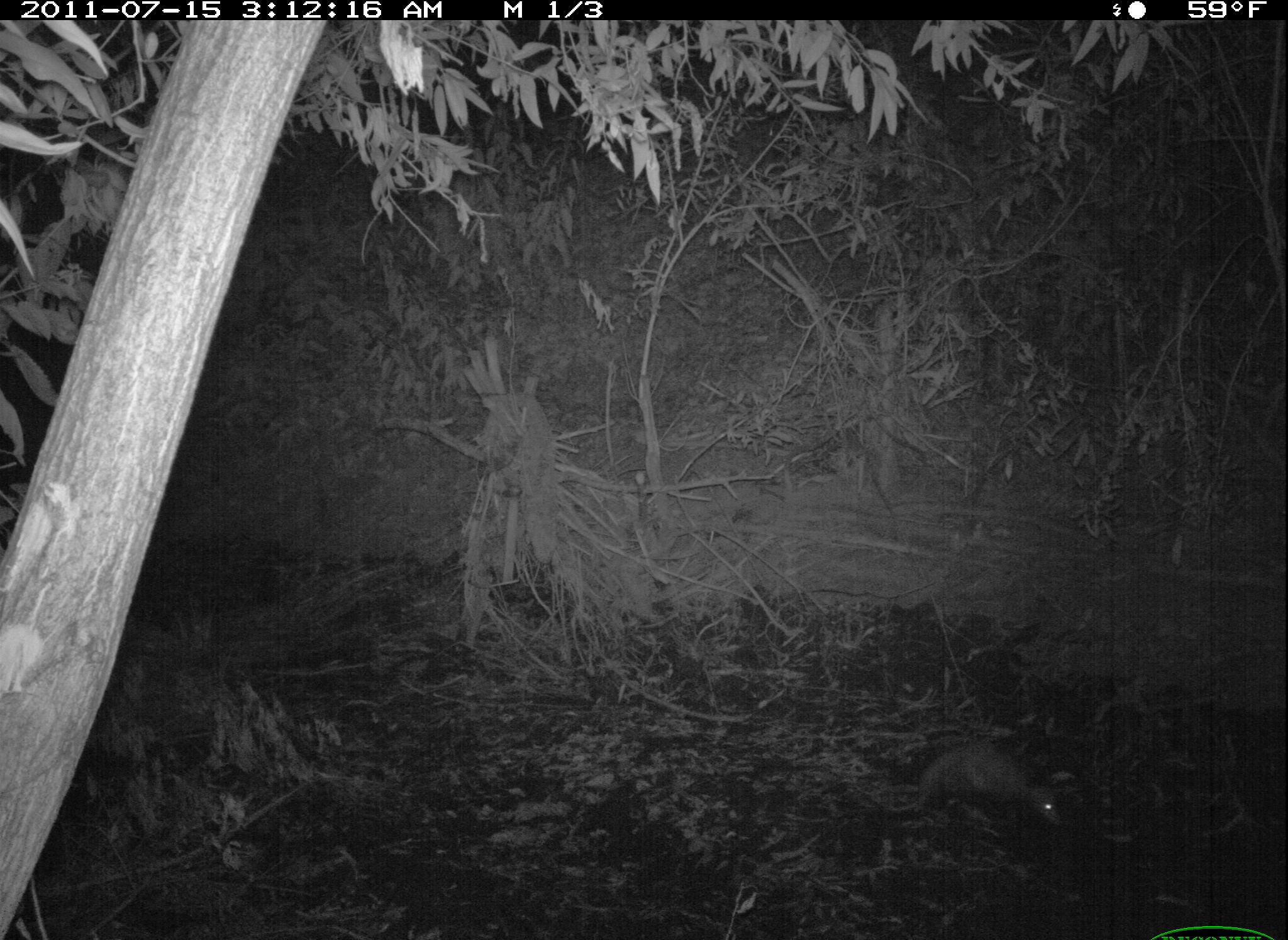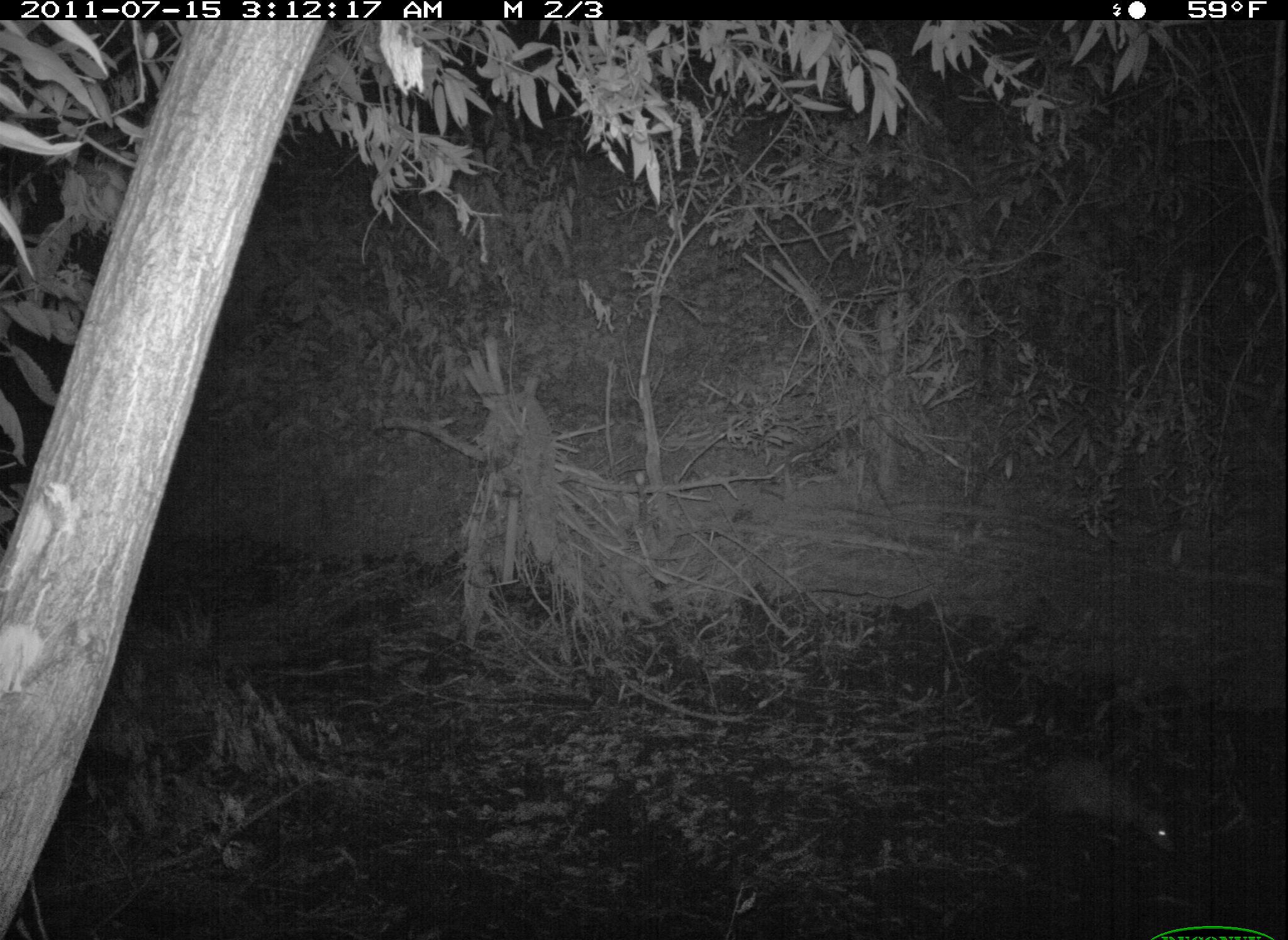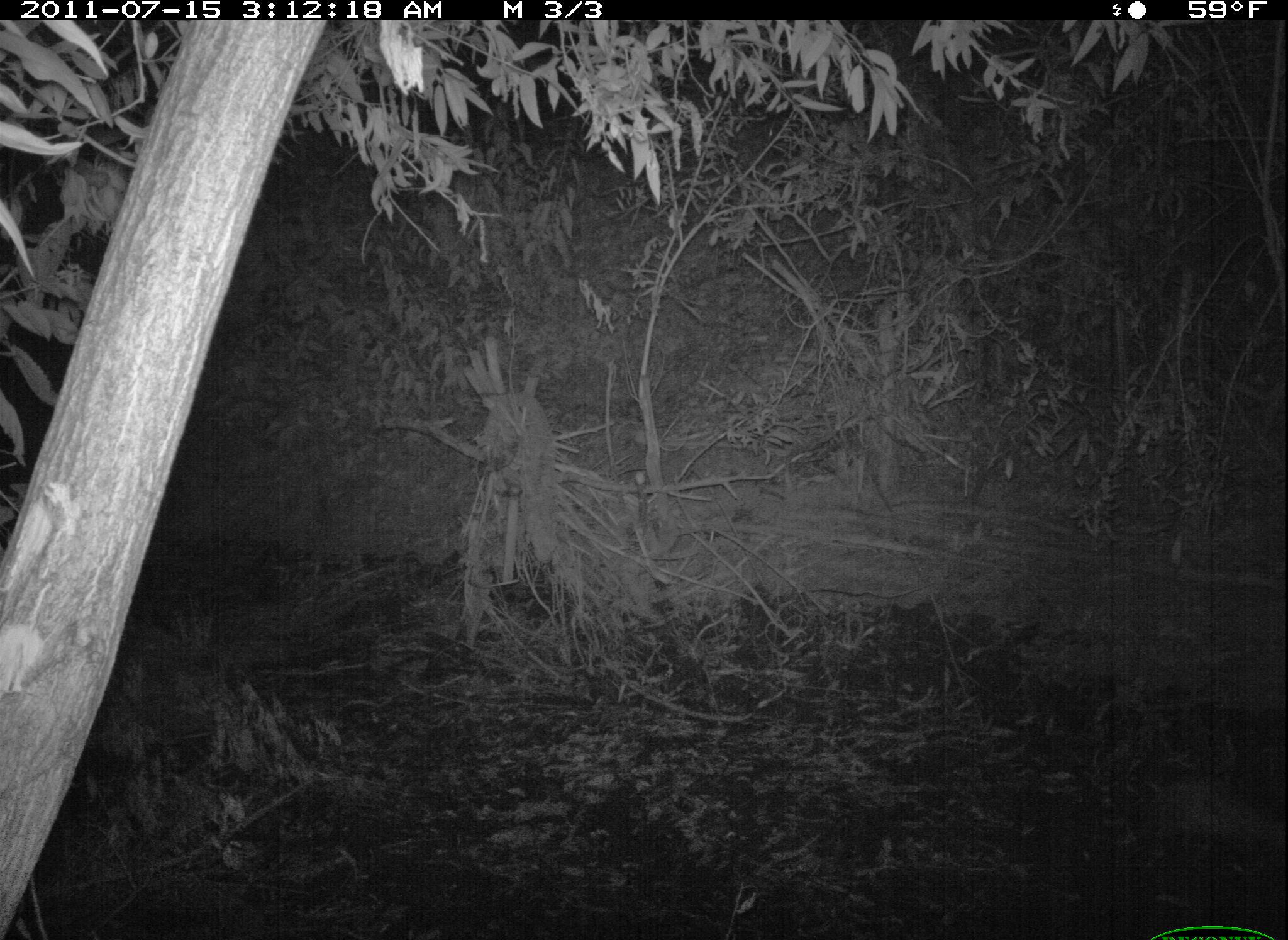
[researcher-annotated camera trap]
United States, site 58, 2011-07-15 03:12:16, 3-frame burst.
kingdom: Animalia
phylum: Chordata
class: Mammalia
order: Didelphimorphia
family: Didelphidae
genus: Didelphis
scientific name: Didelphis virginiana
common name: virginia opossum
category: opossum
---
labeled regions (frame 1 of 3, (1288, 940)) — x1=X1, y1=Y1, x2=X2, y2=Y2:
opossum: x1=854, y1=741, x2=1067, y2=832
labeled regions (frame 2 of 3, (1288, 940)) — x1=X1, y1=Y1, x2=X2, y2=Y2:
opossum: x1=978, y1=753, x2=1179, y2=858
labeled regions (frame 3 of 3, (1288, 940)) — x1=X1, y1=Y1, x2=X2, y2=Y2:
opossum: x1=1123, y1=766, x2=1288, y2=890